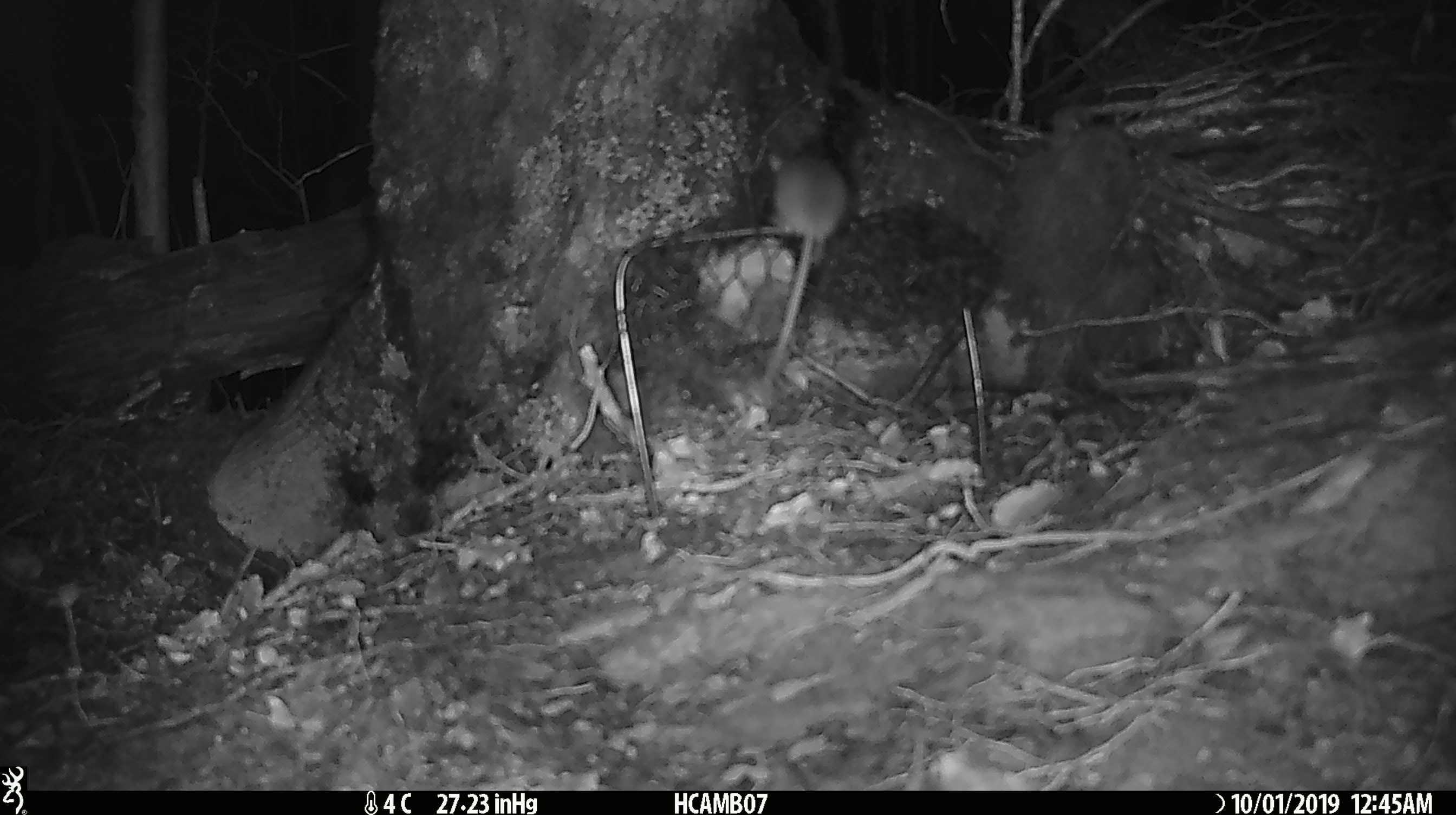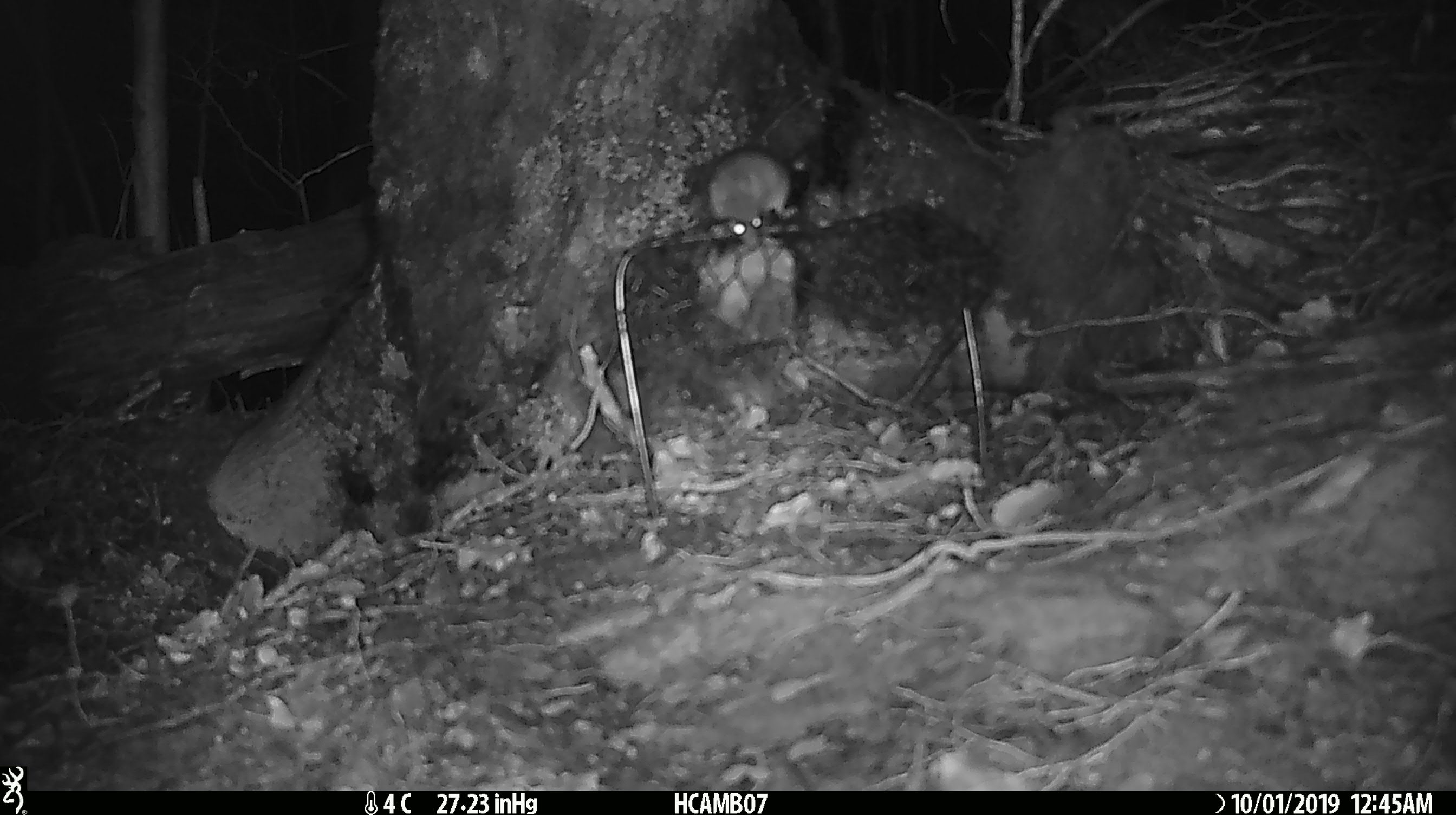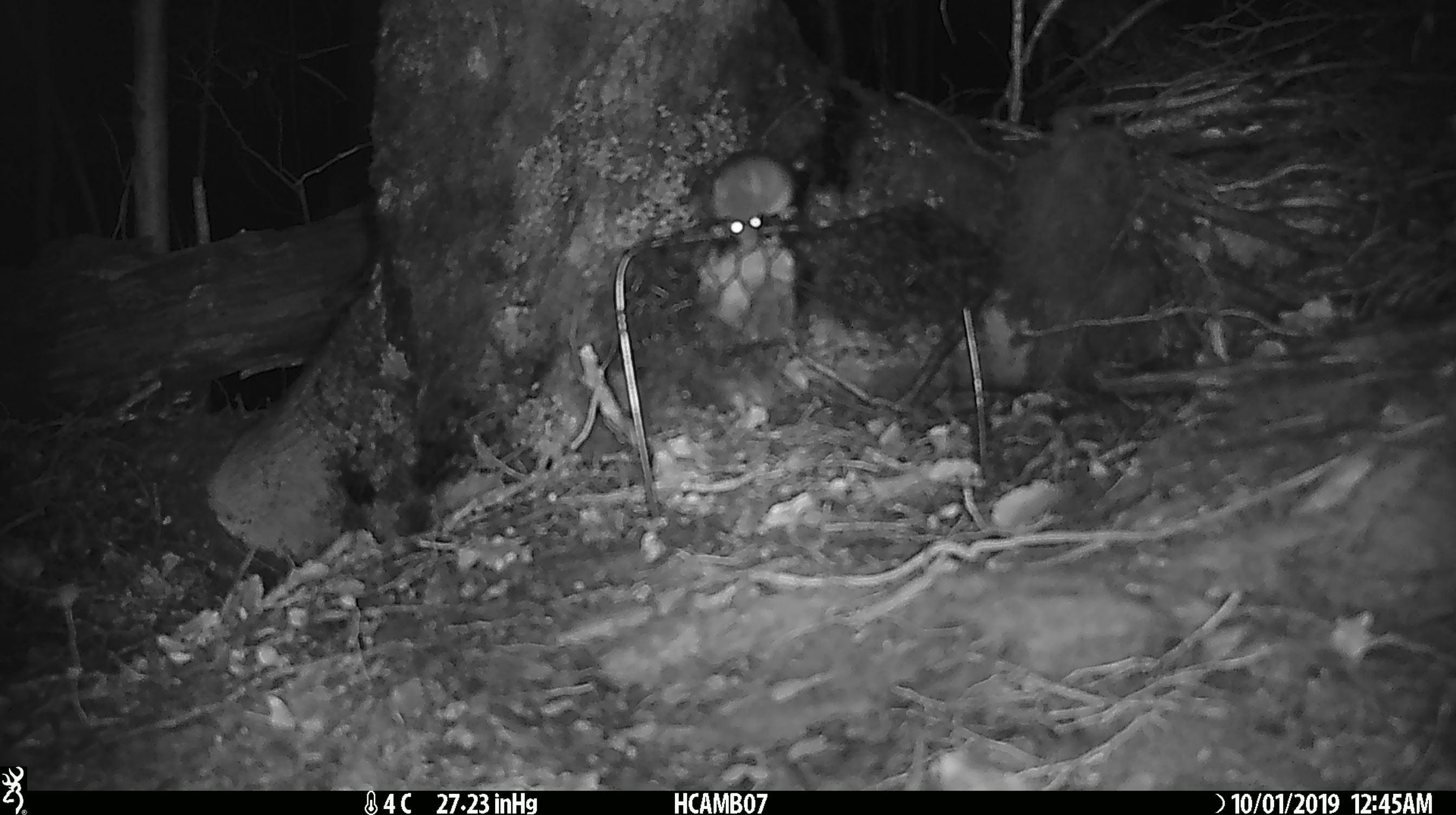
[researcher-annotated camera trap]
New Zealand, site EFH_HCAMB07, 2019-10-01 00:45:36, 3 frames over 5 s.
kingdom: Animalia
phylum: Chordata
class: Mammalia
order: Rodentia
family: Muridae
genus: Mus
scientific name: Mus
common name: mouse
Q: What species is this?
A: Mouse (Mus).